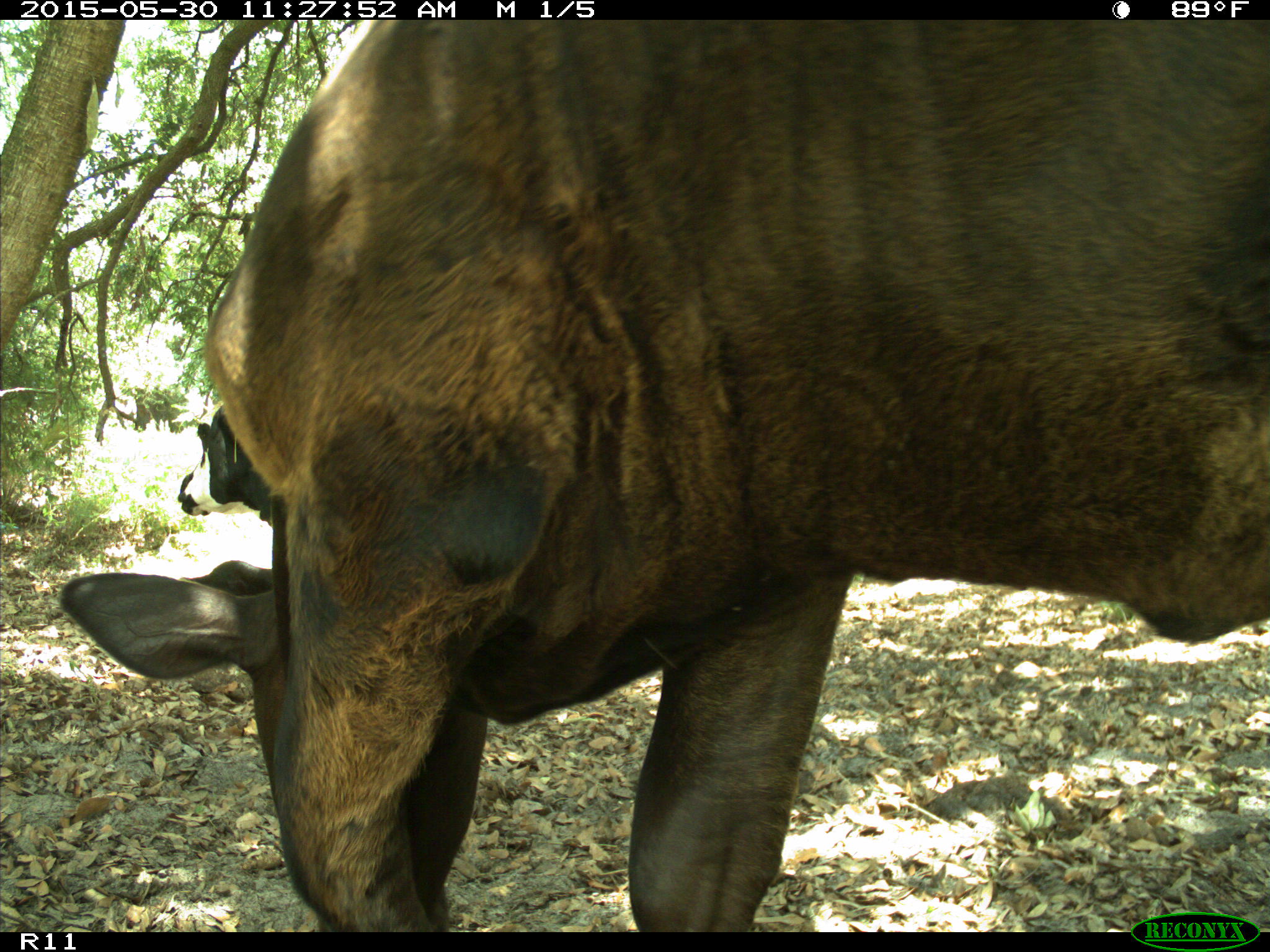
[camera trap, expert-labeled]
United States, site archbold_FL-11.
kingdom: Animalia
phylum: Chordata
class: Mammalia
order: Artiodactyla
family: Bovidae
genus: Bos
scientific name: Bos taurus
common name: domestic cow